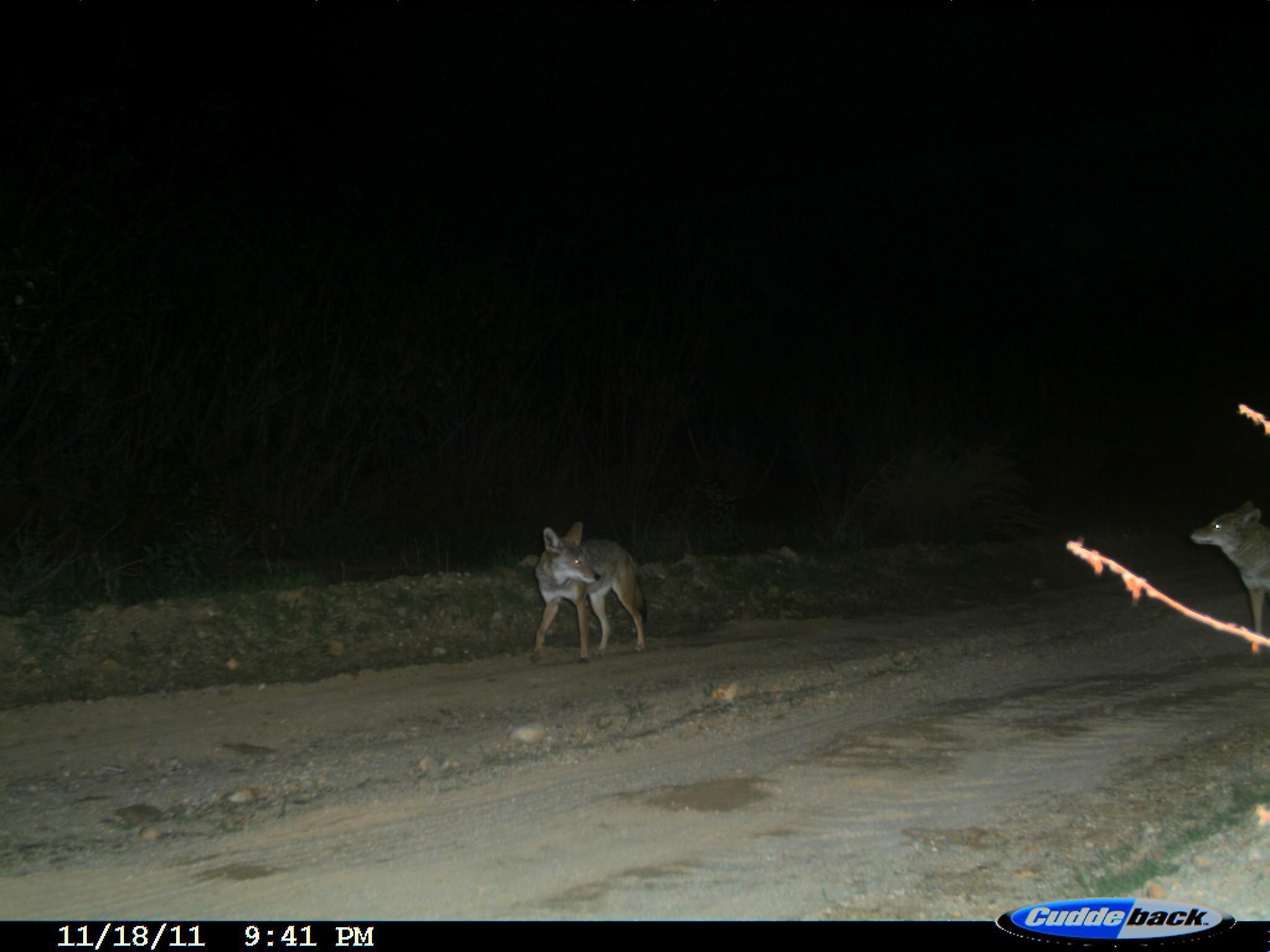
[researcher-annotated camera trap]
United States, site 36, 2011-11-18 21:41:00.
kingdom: Animalia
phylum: Chordata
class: Mammalia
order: Carnivora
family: Canidae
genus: Canis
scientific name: Canis latrans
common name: coyote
Coyote (Canis latrans).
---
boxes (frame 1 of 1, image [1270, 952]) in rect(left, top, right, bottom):
coyote: rect(528, 520, 650, 669); rect(1187, 498, 1270, 658)